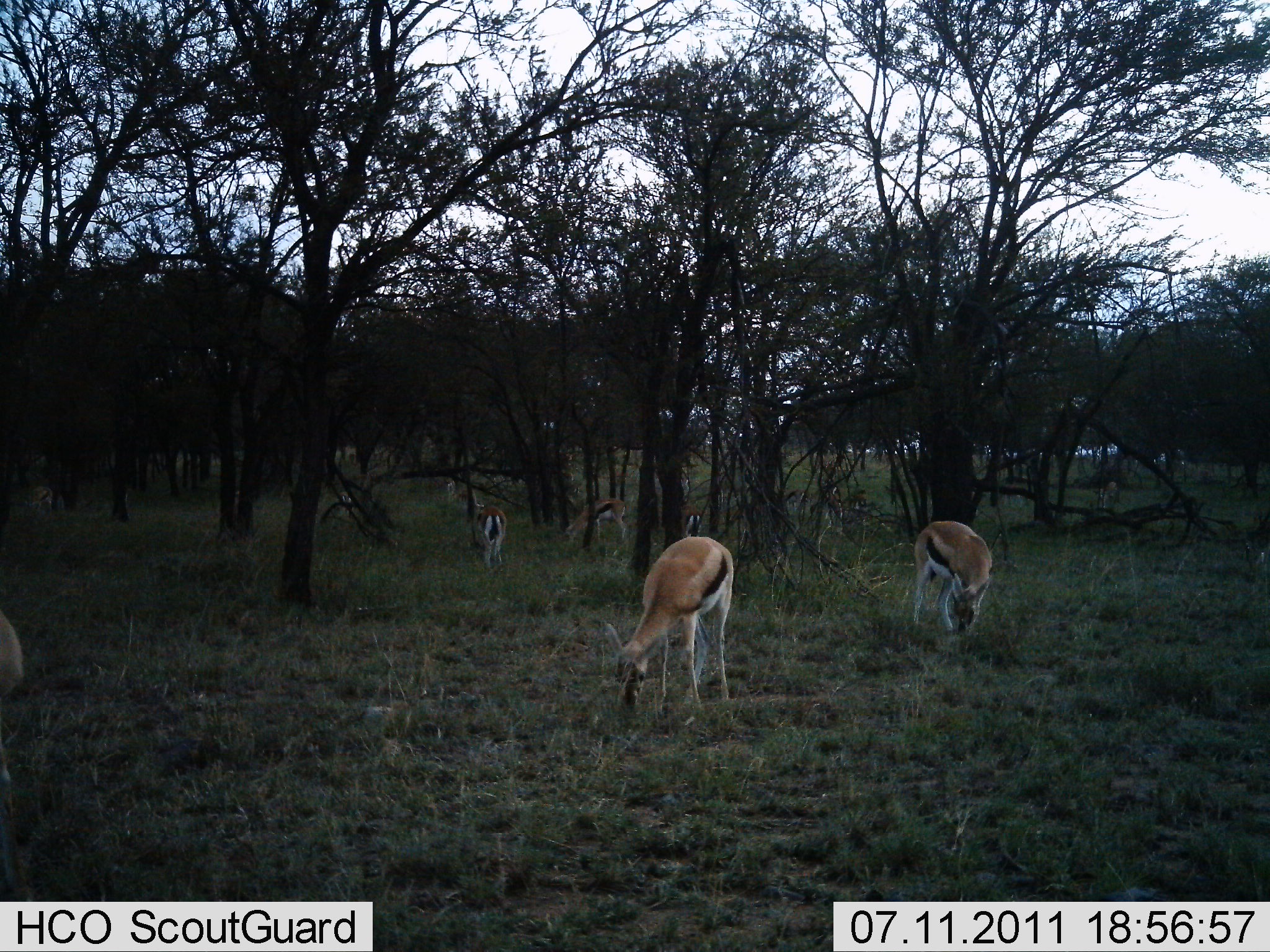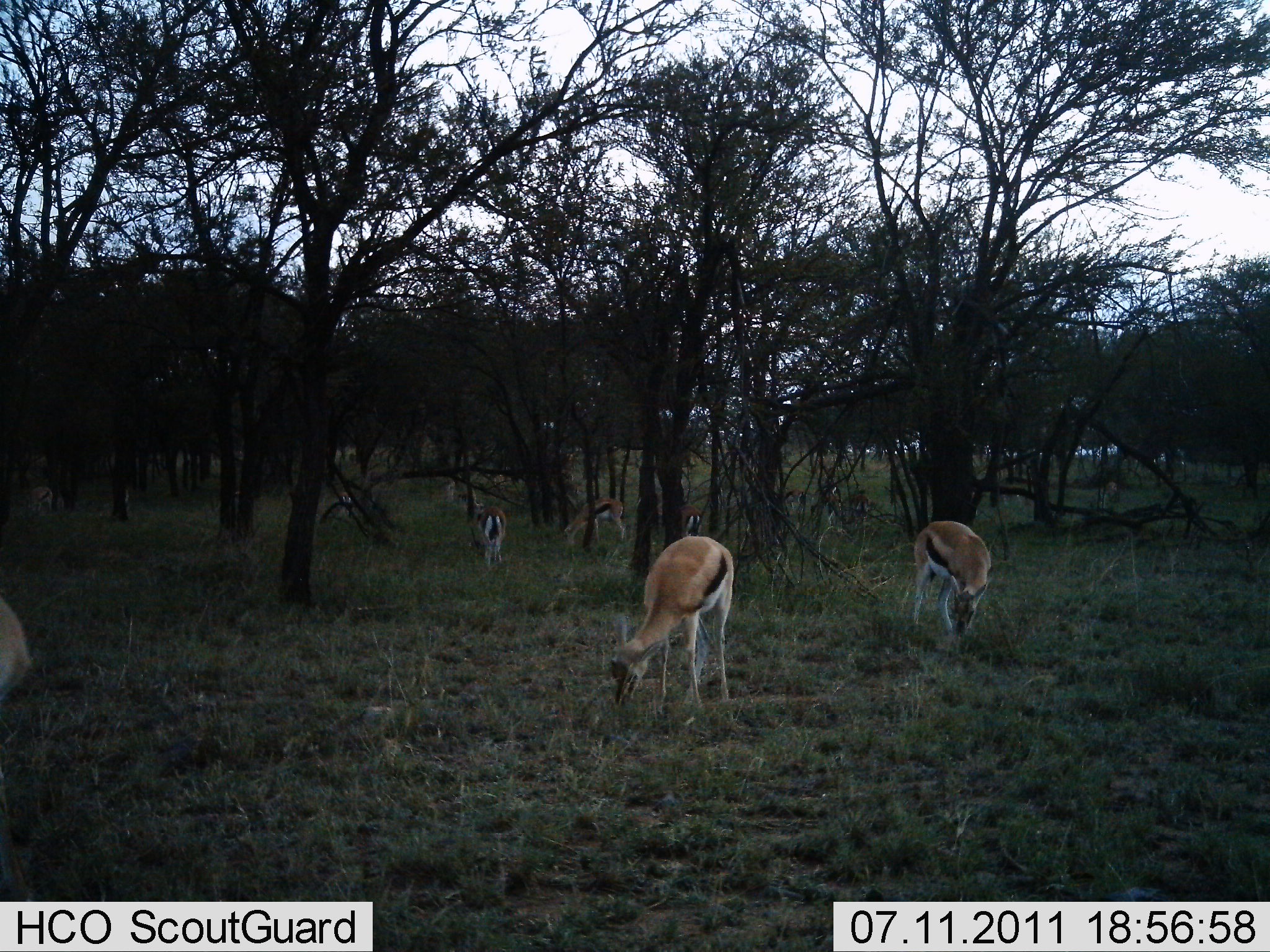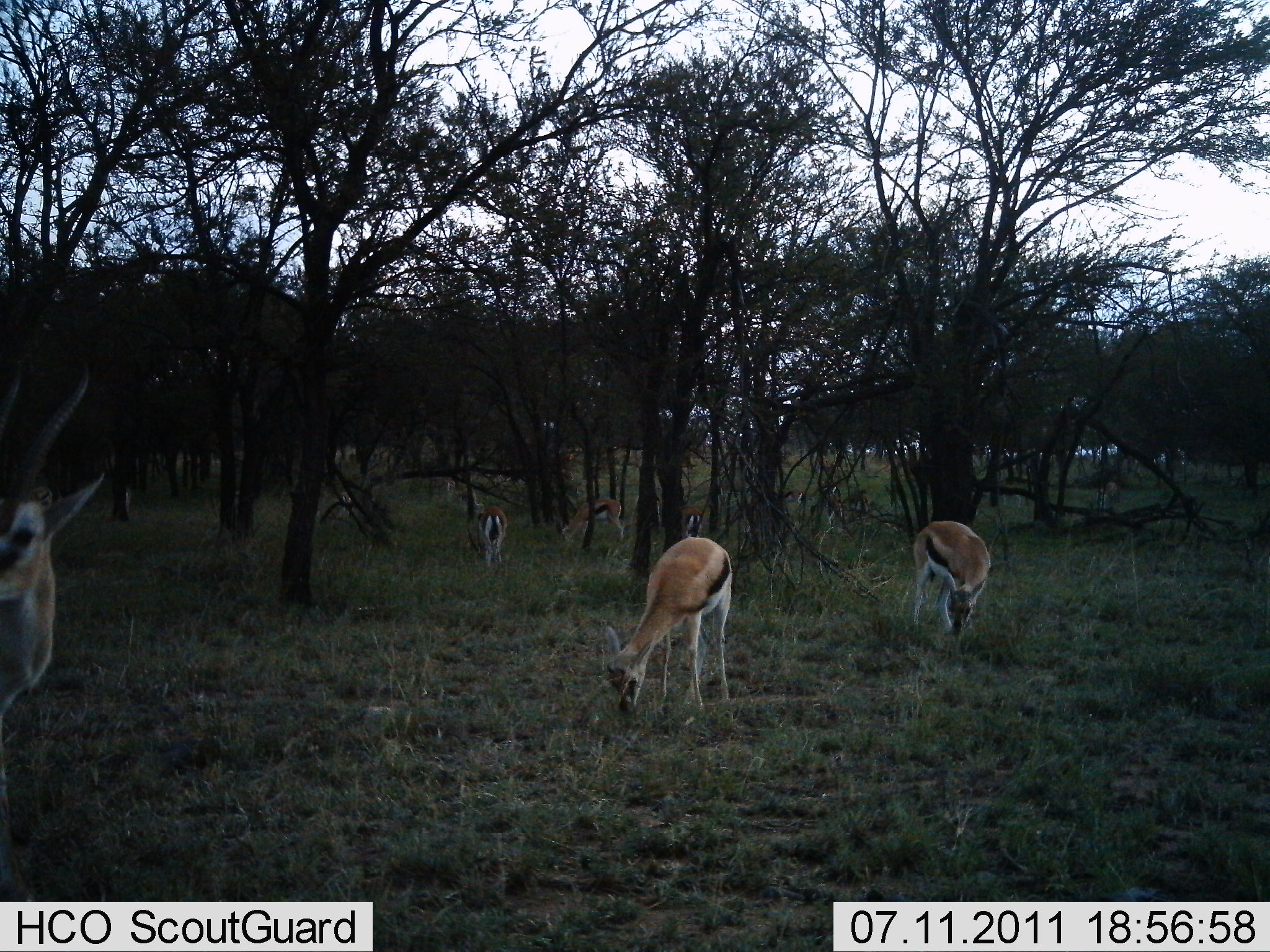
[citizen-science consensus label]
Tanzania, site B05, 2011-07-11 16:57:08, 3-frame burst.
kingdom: Animalia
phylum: Chordata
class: Mammalia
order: Artiodactyla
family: Bovidae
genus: Eudorcas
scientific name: Eudorcas thomsonii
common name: thomson's gazelle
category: gazellethomsons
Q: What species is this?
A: Gazellethomsons (thomson's gazelle) (Eudorcas thomsonii).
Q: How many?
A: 6.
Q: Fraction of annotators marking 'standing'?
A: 33%.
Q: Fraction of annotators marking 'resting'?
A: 0%.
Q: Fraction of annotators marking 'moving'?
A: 7%.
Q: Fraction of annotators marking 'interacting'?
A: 0%.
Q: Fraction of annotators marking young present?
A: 0%.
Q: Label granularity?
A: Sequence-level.